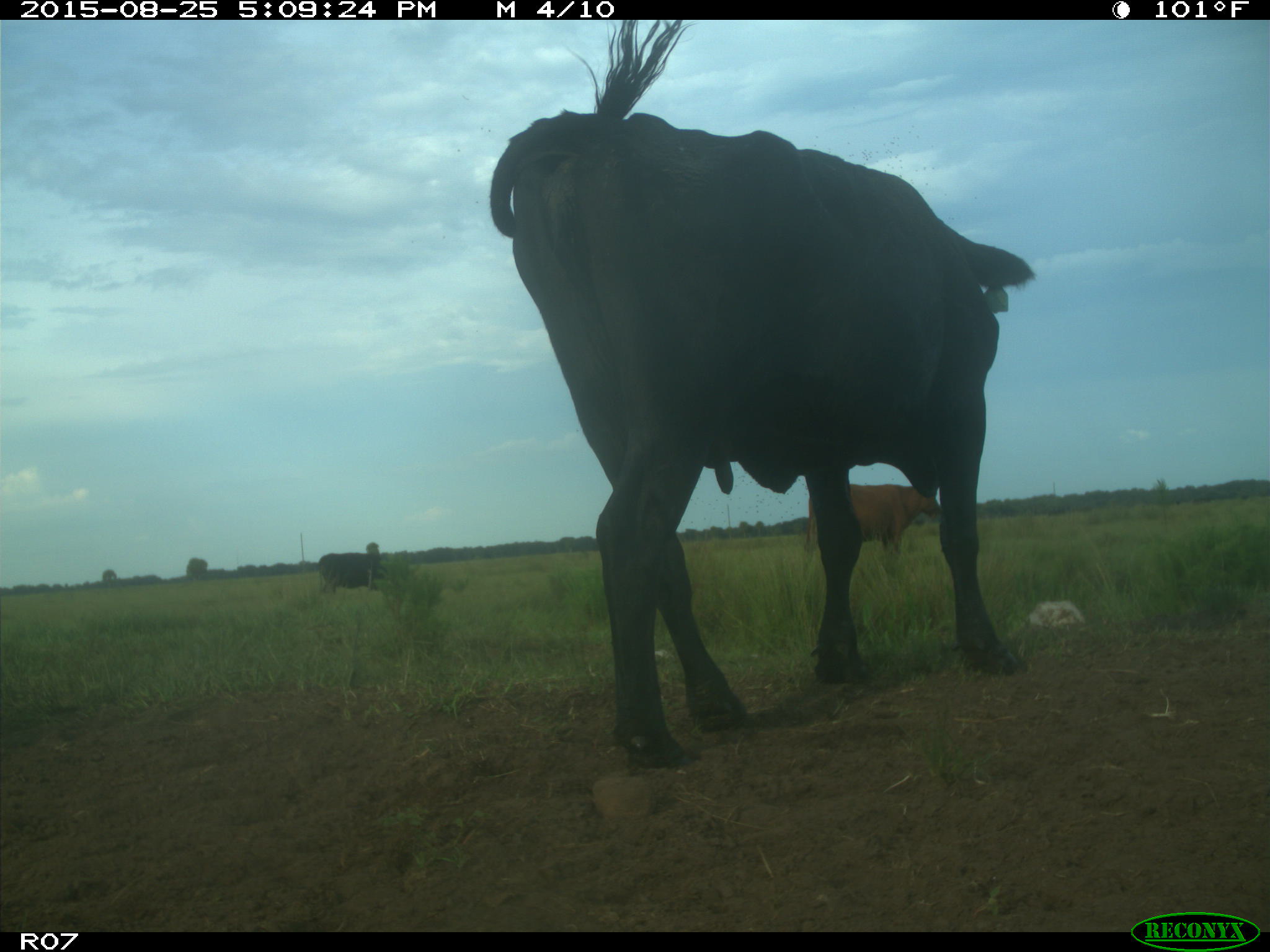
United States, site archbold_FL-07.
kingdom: Animalia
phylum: Chordata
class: Mammalia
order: Artiodactyla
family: Bovidae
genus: Bos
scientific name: Bos taurus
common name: domestic cow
Bos taurus (domestic cow).